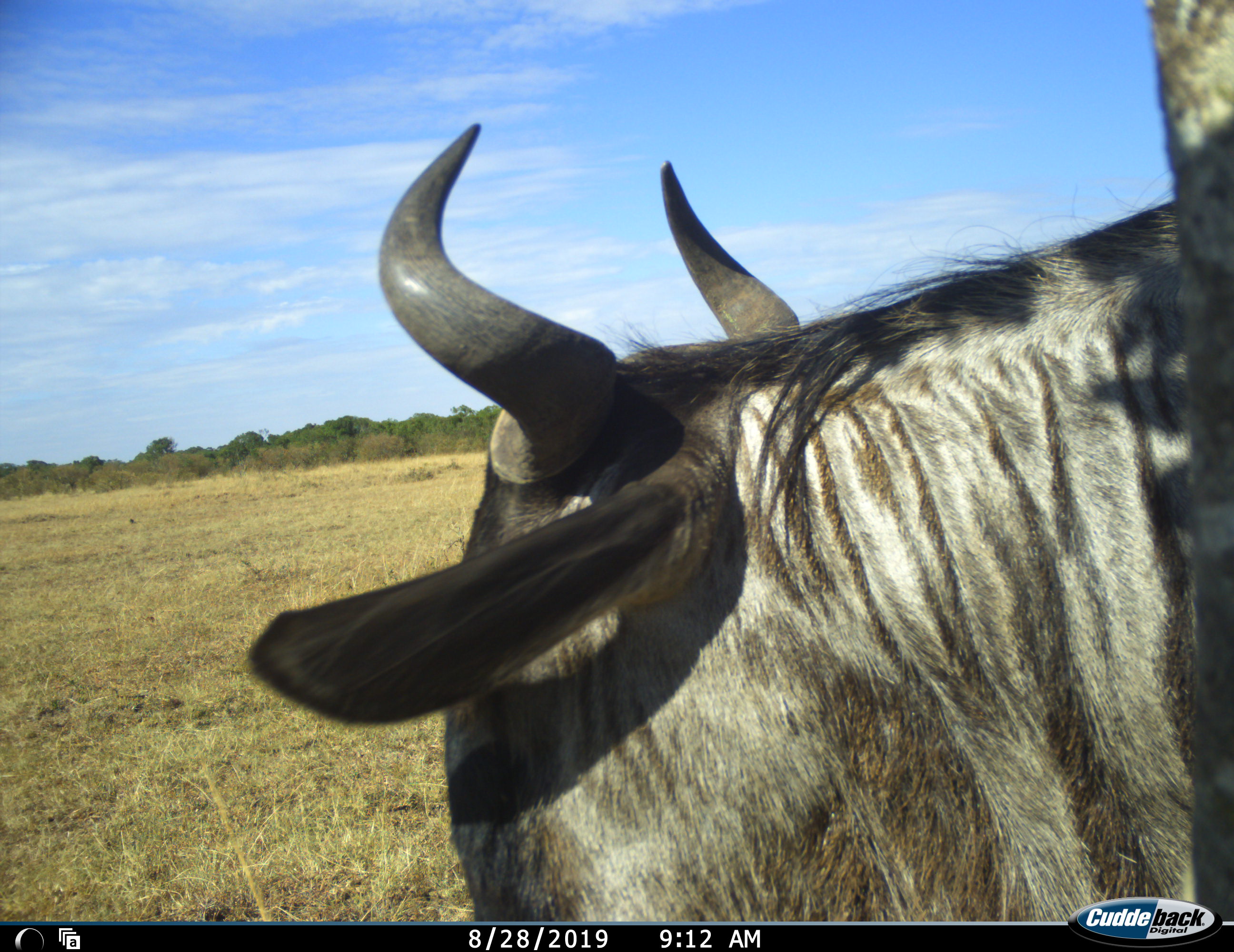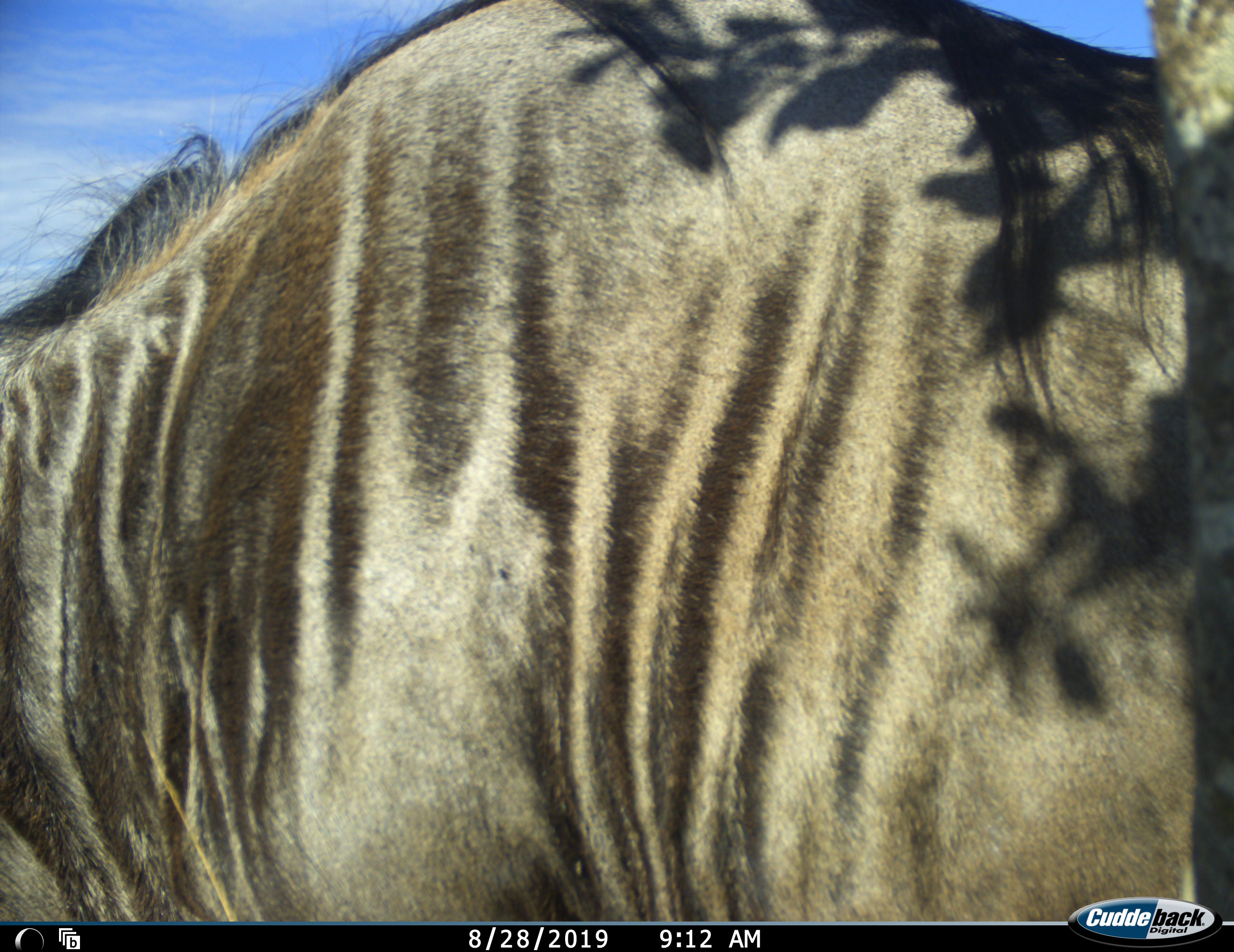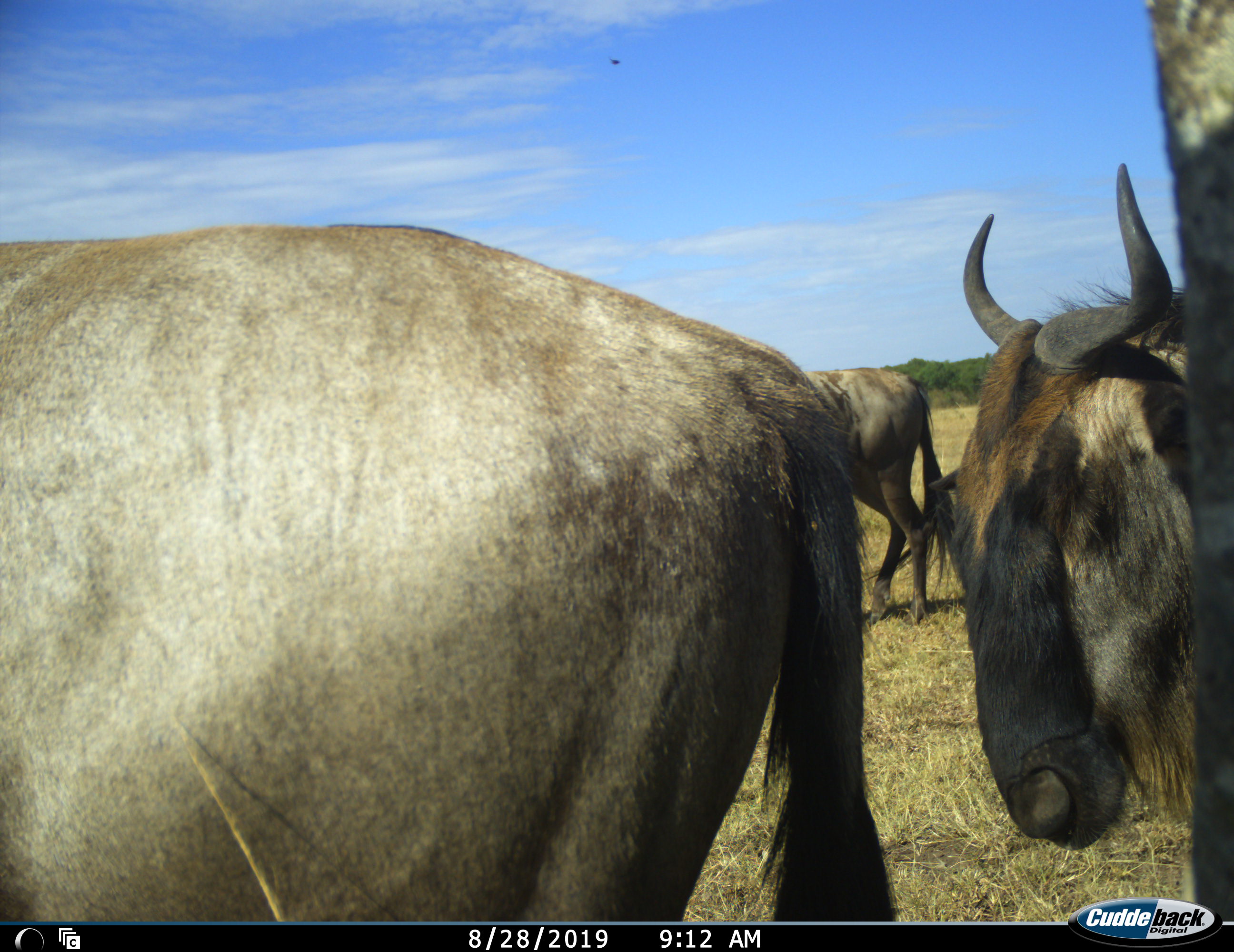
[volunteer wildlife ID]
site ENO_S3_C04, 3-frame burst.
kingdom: Animalia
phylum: Chordata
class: Mammalia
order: Artiodactyla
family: Bovidae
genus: Connochaetes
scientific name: Connochaetes taurinus taurinus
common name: blue wildebeest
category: wildebeestblue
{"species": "wildebeestblue (blue wildebeest) (Connochaetes taurinus taurinus)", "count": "3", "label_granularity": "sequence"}